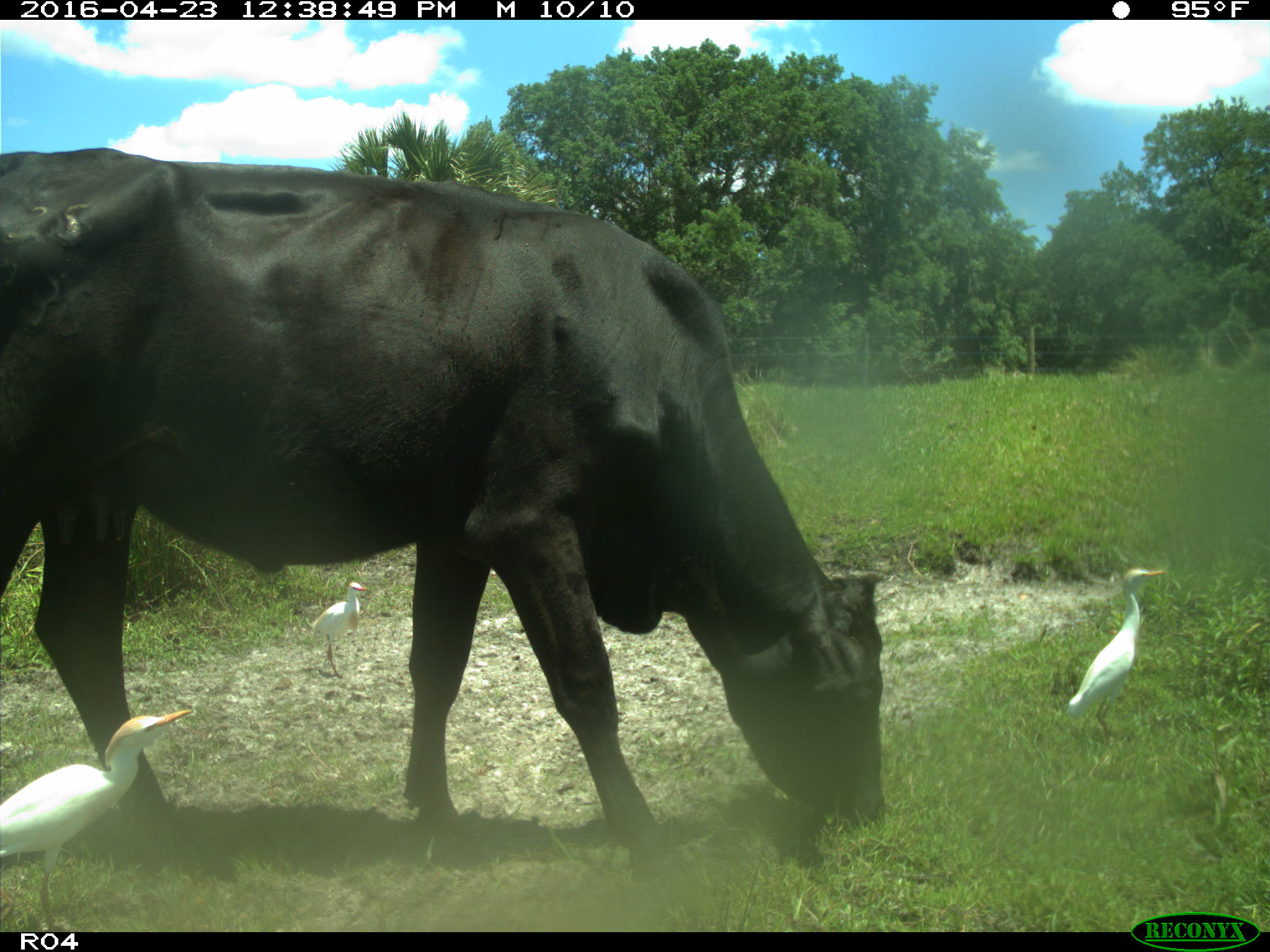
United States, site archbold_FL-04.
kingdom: Animalia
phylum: Chordata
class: Mammalia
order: Artiodactyla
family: Bovidae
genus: Bos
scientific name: Bos taurus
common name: domestic cow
Bos taurus (domestic cow).